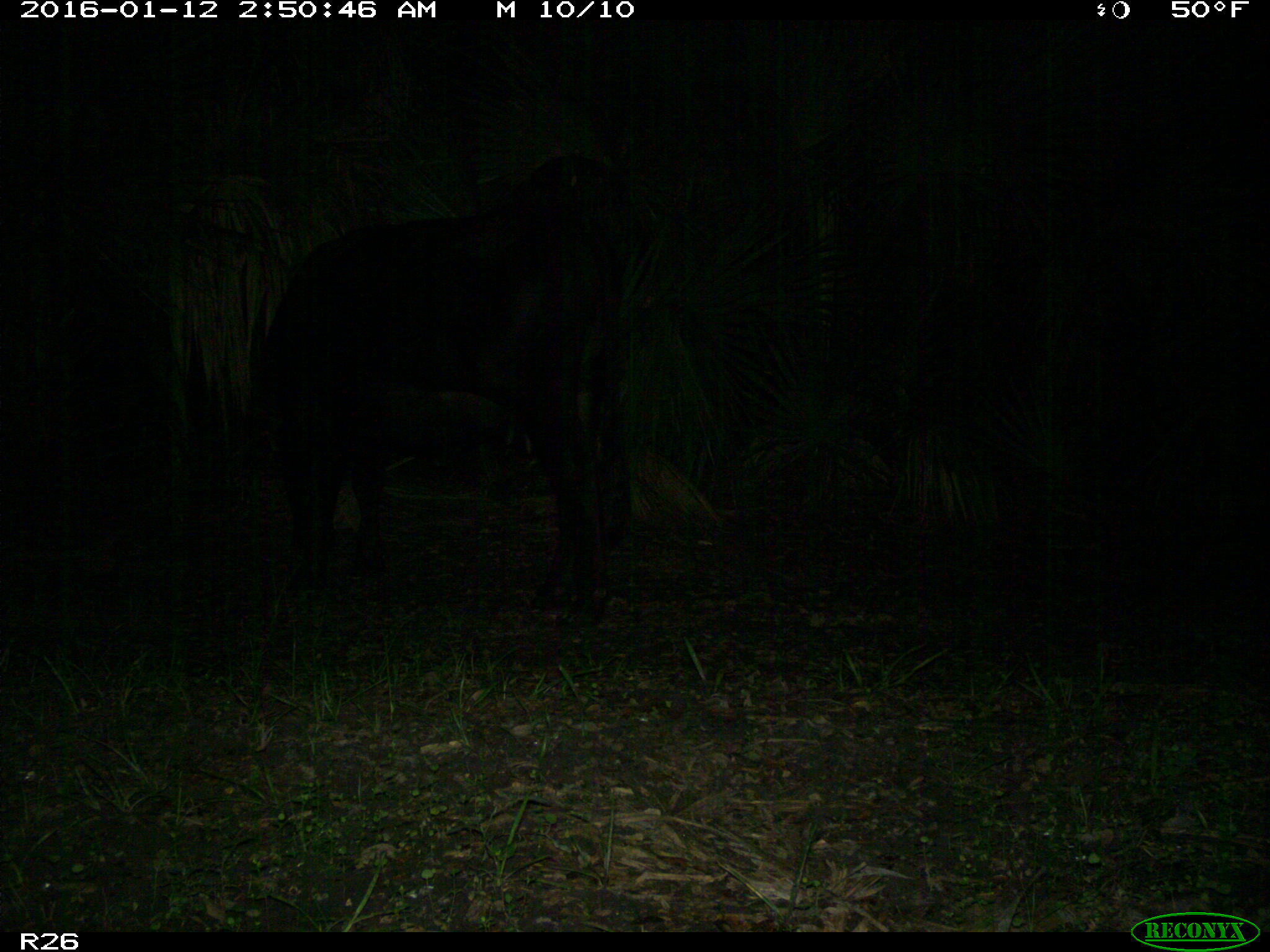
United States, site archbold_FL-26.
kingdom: Animalia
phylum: Chordata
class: Mammalia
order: Artiodactyla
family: Bovidae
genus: Bos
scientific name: Bos taurus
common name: domestic cow